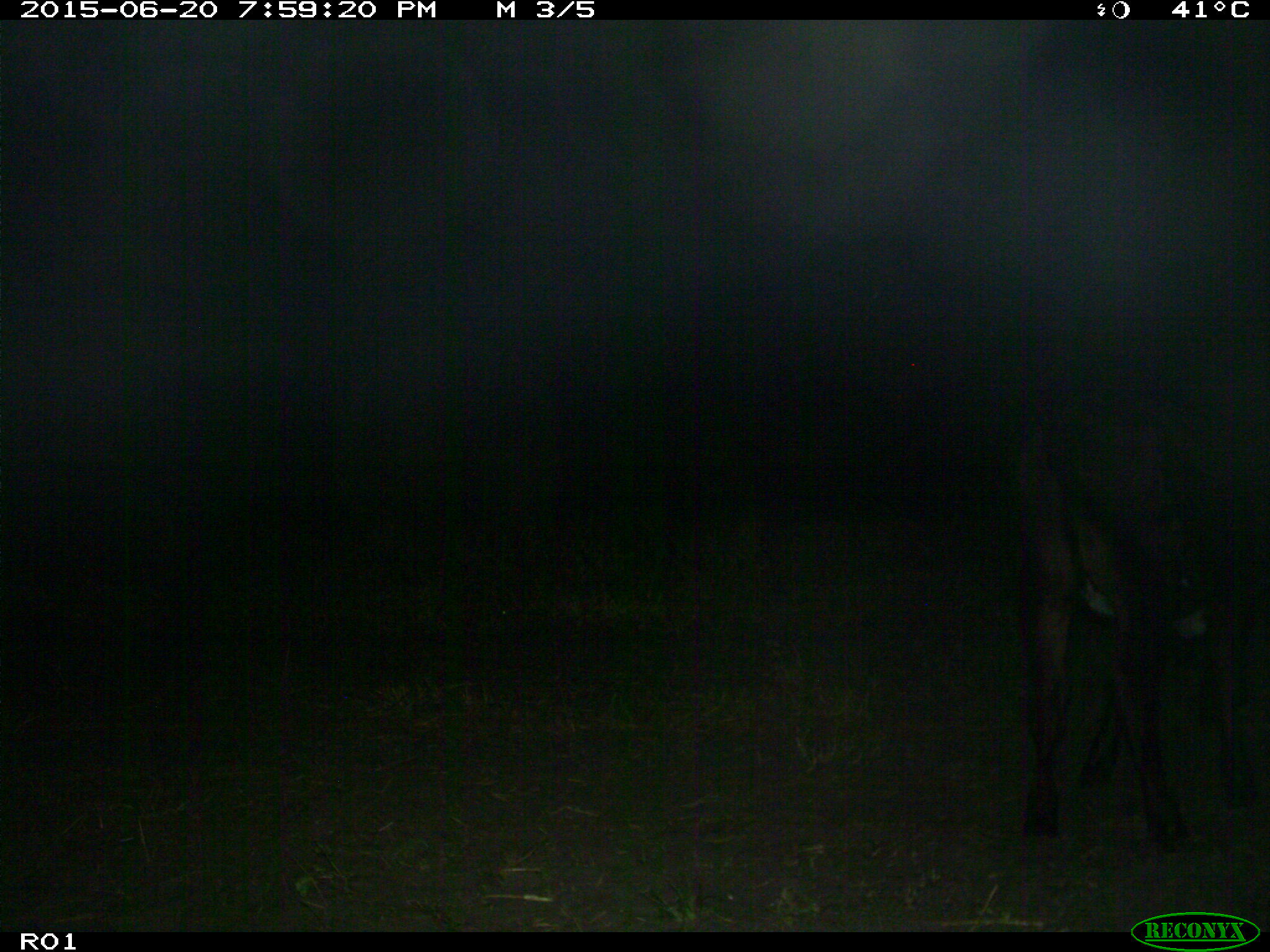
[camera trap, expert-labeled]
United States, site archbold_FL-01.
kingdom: Animalia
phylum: Chordata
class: Mammalia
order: Artiodactyla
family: Bovidae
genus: Bos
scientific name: Bos taurus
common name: domestic cow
Bos taurus (domestic cow).